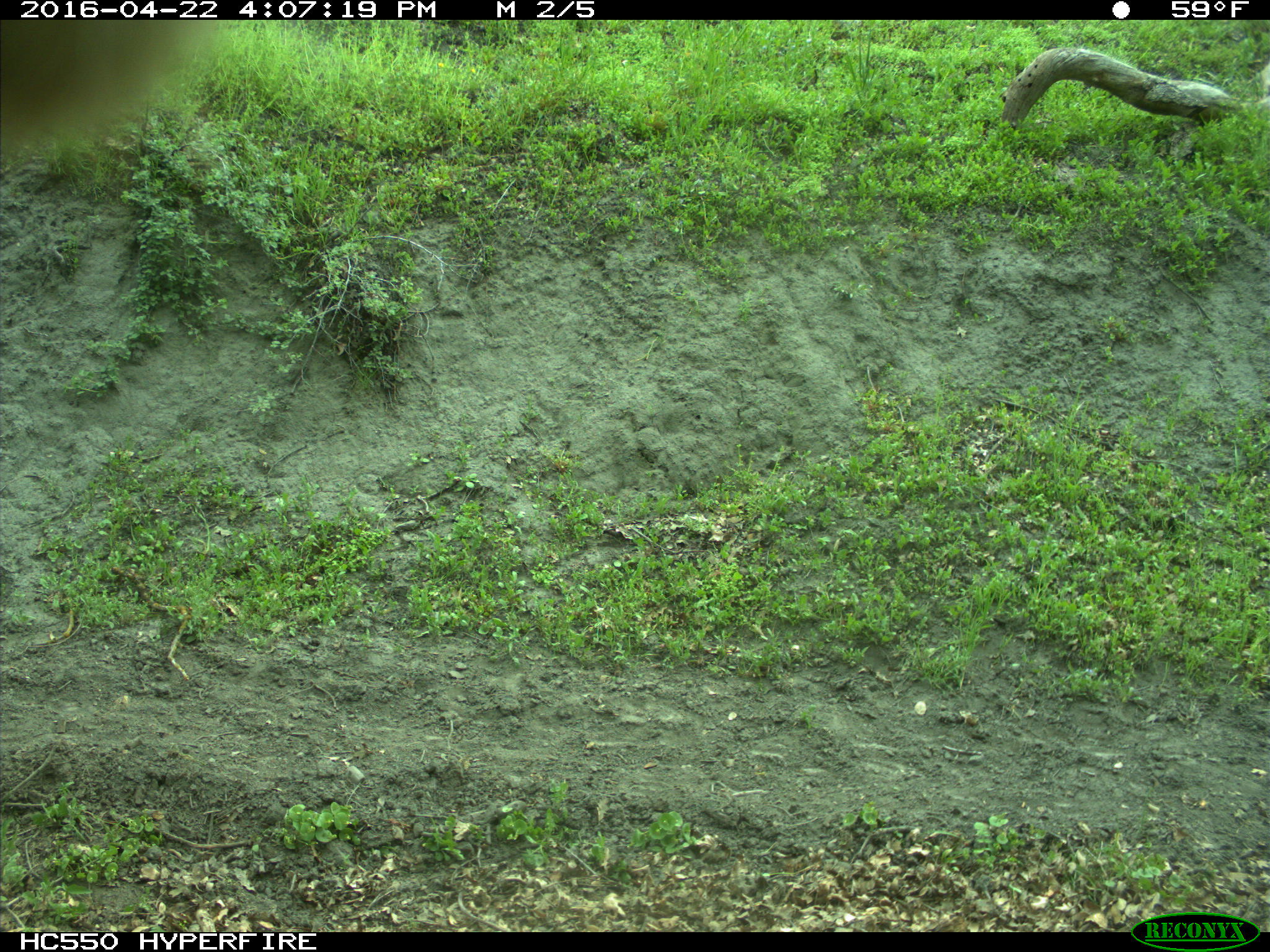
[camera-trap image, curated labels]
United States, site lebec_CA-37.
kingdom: Animalia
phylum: Chordata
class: Mammalia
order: Artiodactyla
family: Bovidae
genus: Bos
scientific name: Bos taurus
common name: domestic cow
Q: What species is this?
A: Bos taurus (domestic cow).